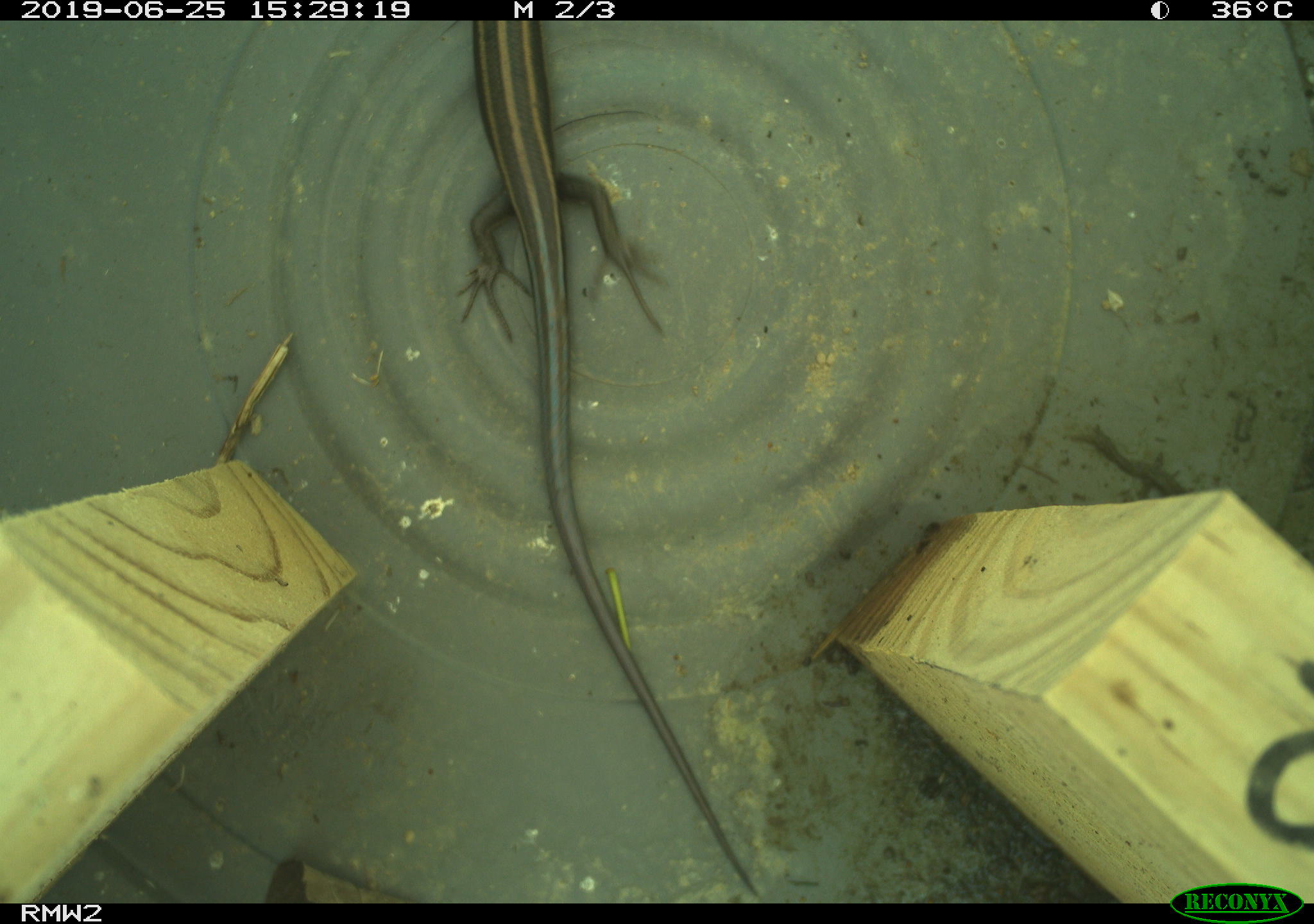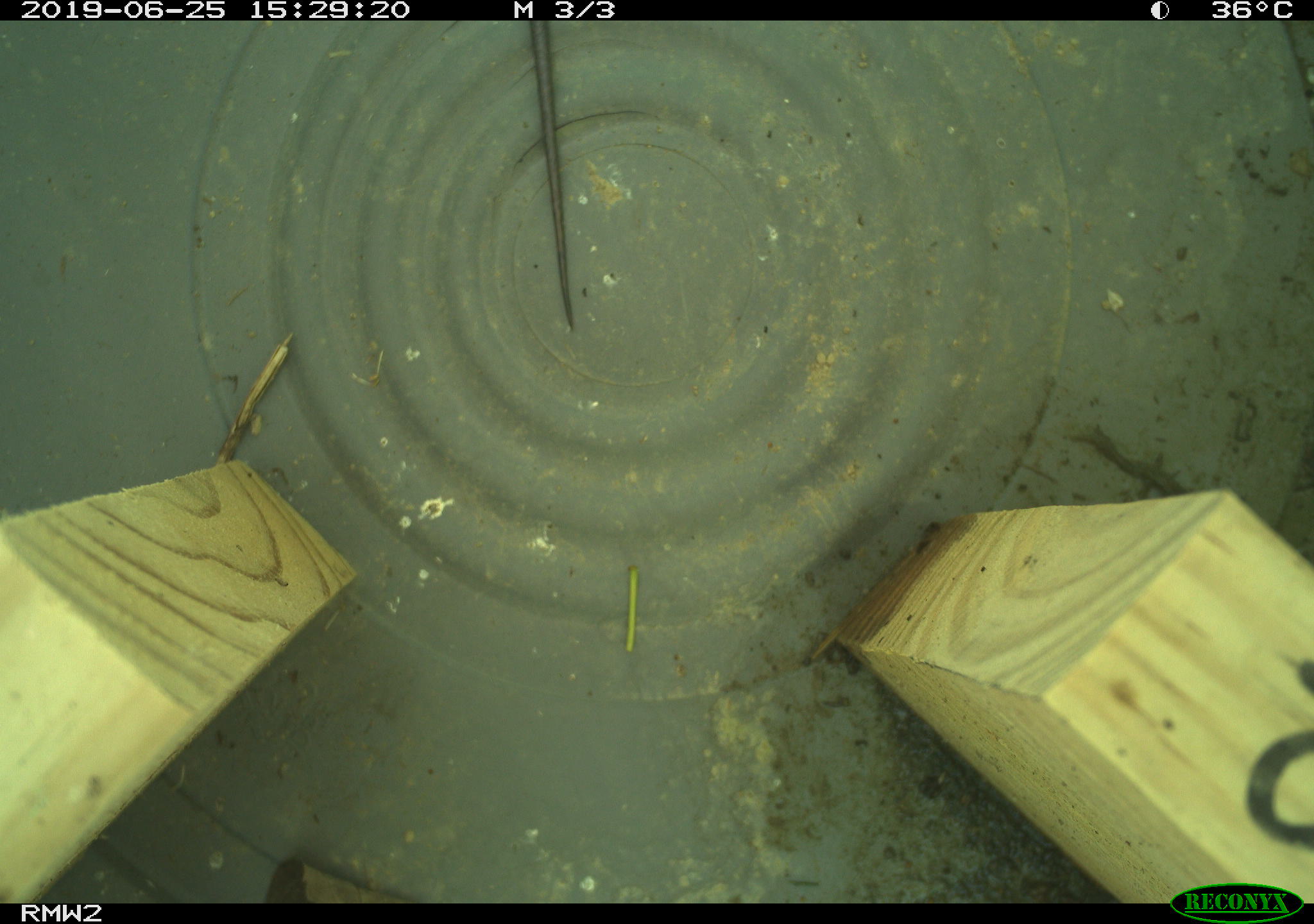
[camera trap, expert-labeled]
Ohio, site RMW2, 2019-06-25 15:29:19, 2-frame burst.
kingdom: Animalia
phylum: Chordata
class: Reptilia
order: Squamata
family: Scincidae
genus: Plestiodon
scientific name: Plestiodon fasciatus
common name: common five-lined skink